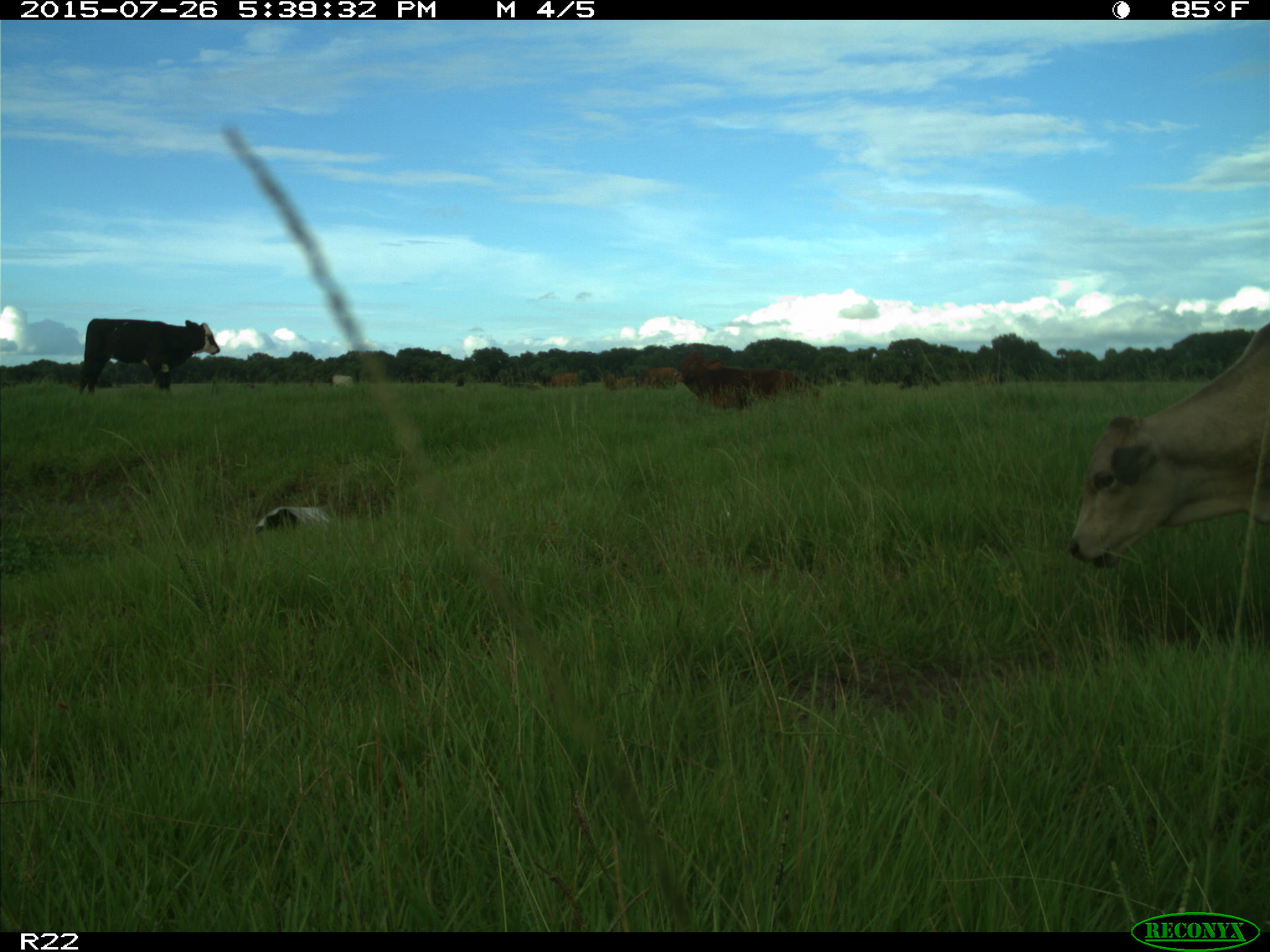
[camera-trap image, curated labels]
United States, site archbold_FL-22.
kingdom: Animalia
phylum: Chordata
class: Mammalia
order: Artiodactyla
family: Bovidae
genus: Bos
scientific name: Bos taurus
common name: domestic cow